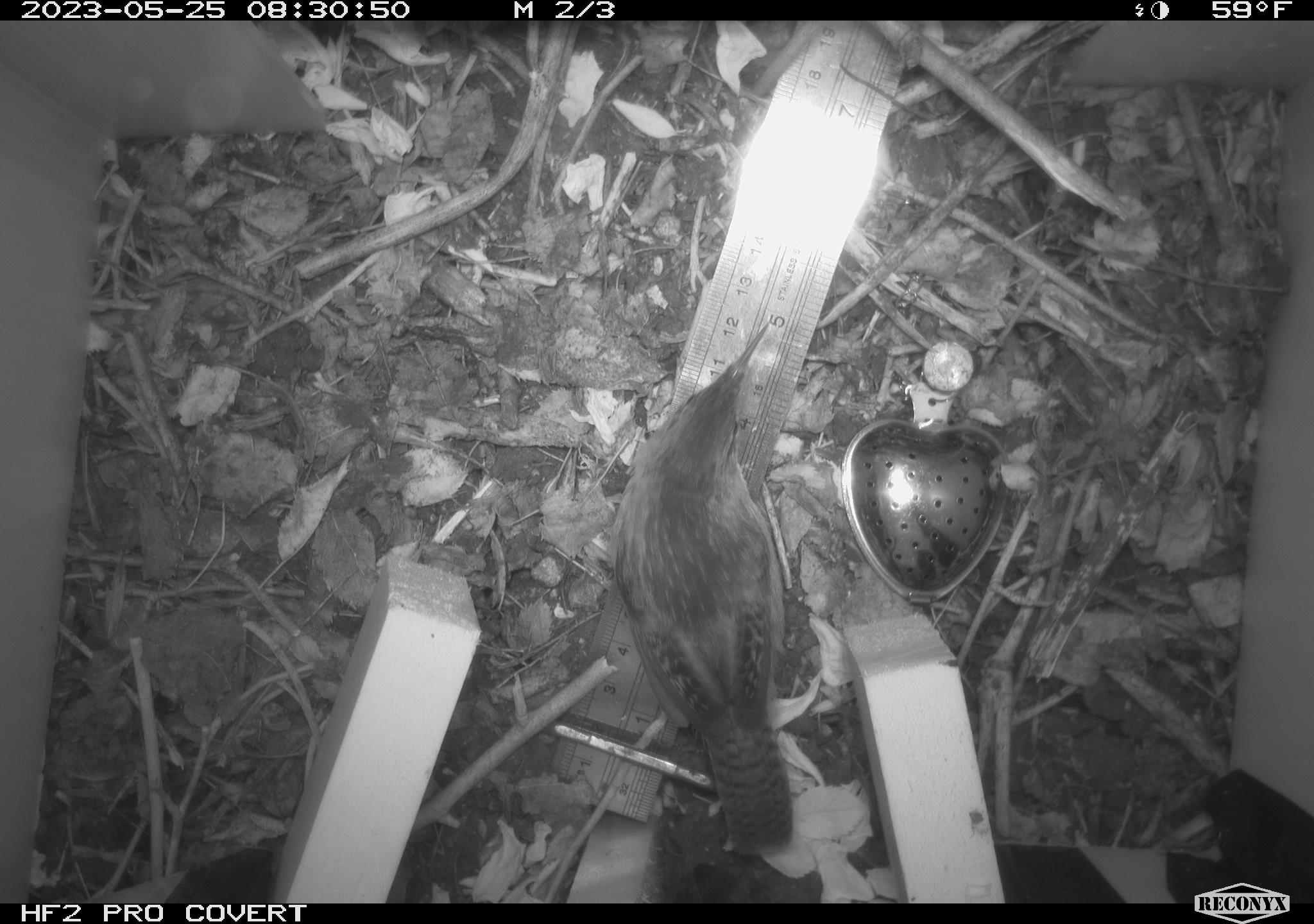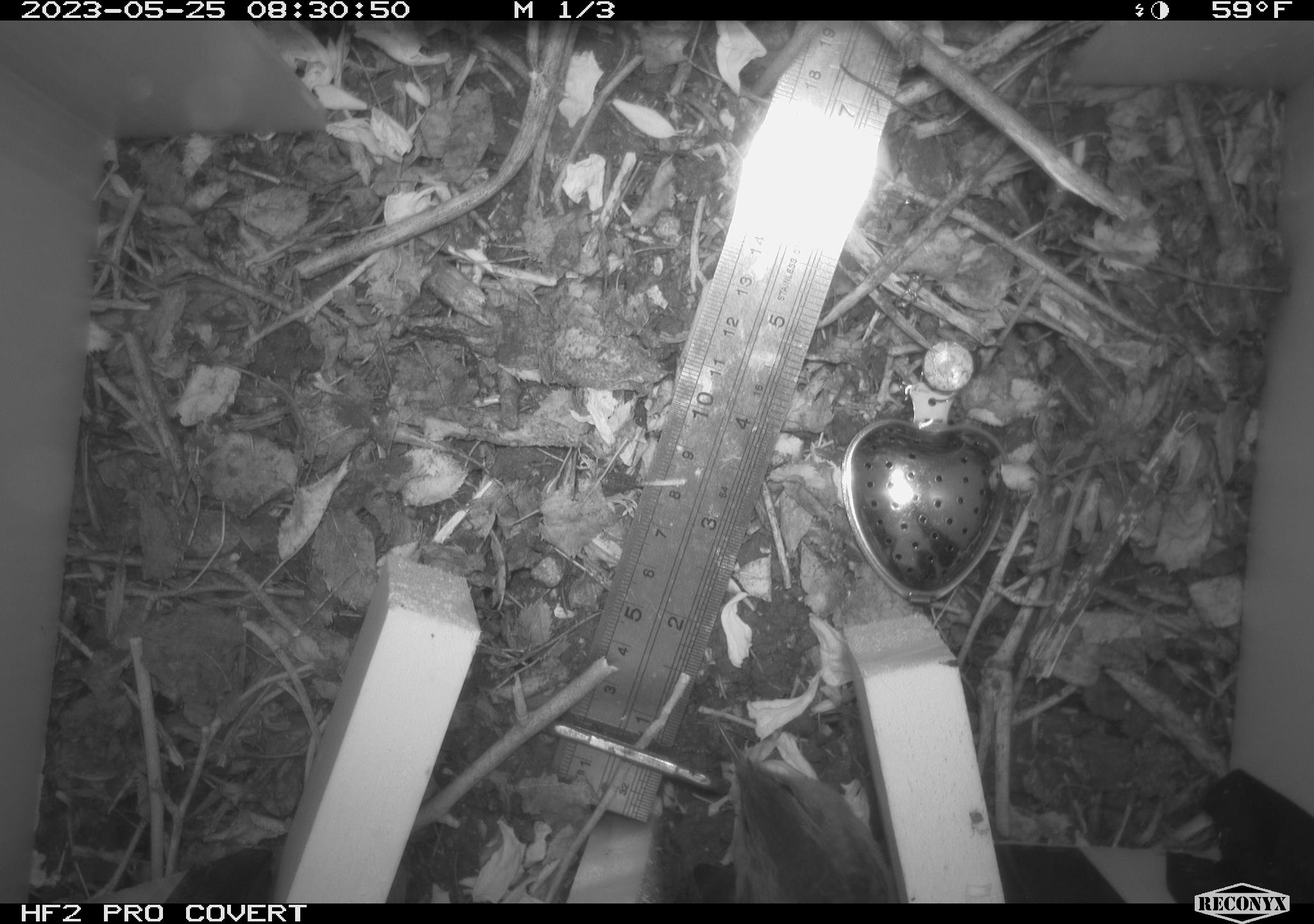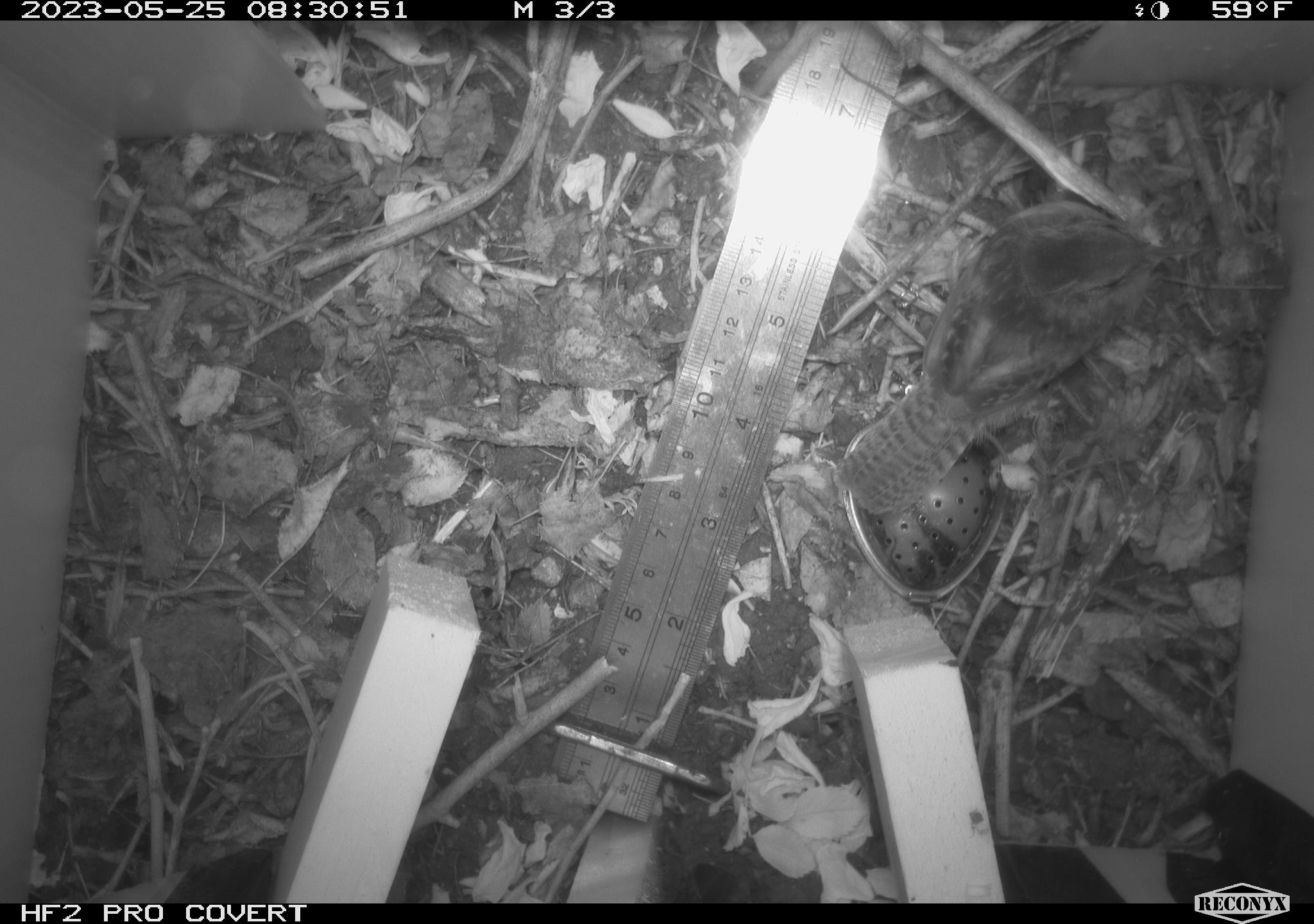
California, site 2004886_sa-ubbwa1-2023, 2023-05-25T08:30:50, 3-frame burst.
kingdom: Animalia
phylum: Chordata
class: Aves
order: Passeriformes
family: Troglodytidae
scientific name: Troglodytidae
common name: wren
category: troglodytidae family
Troglodytidae family (wren) (Troglodytidae).